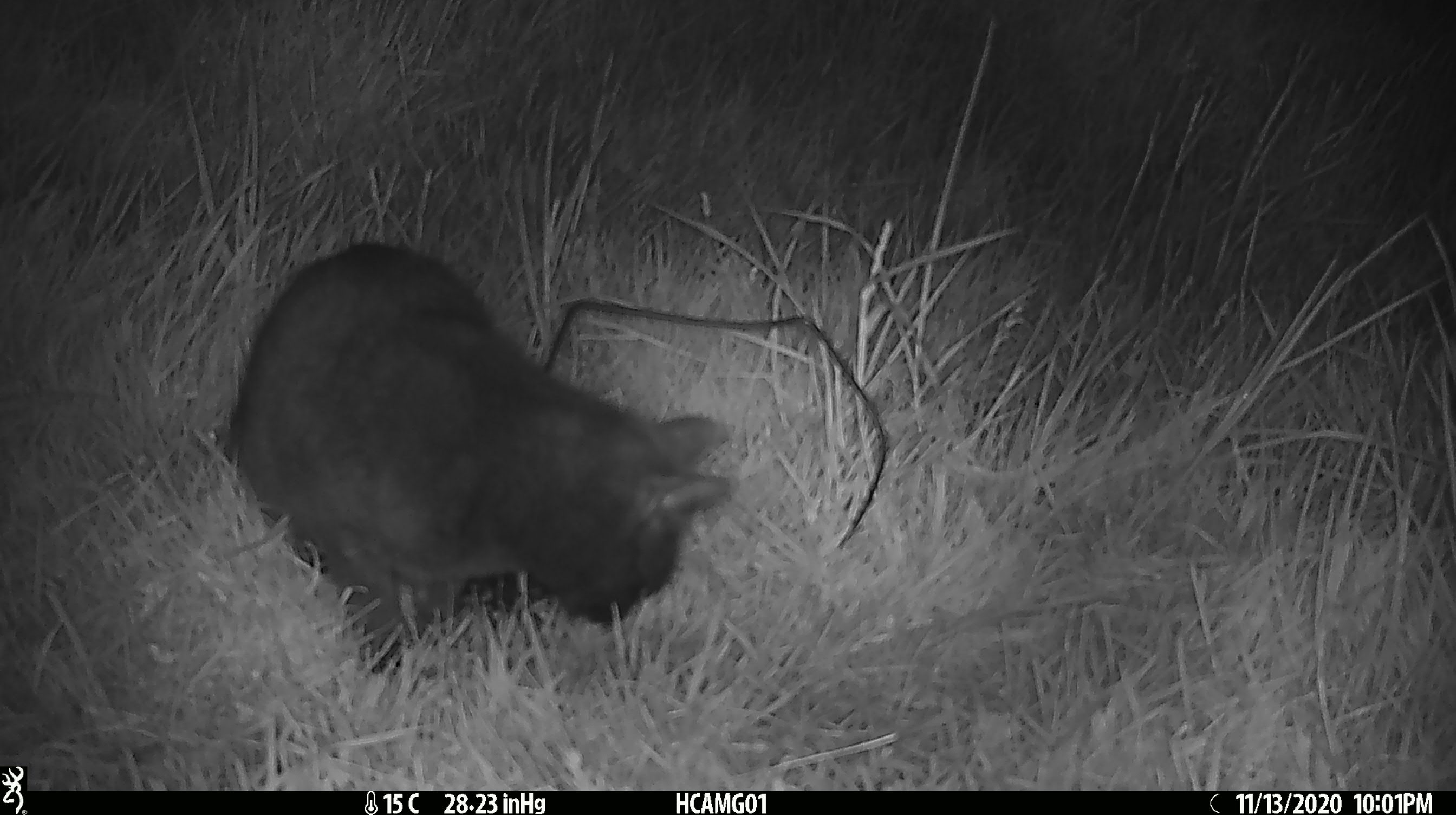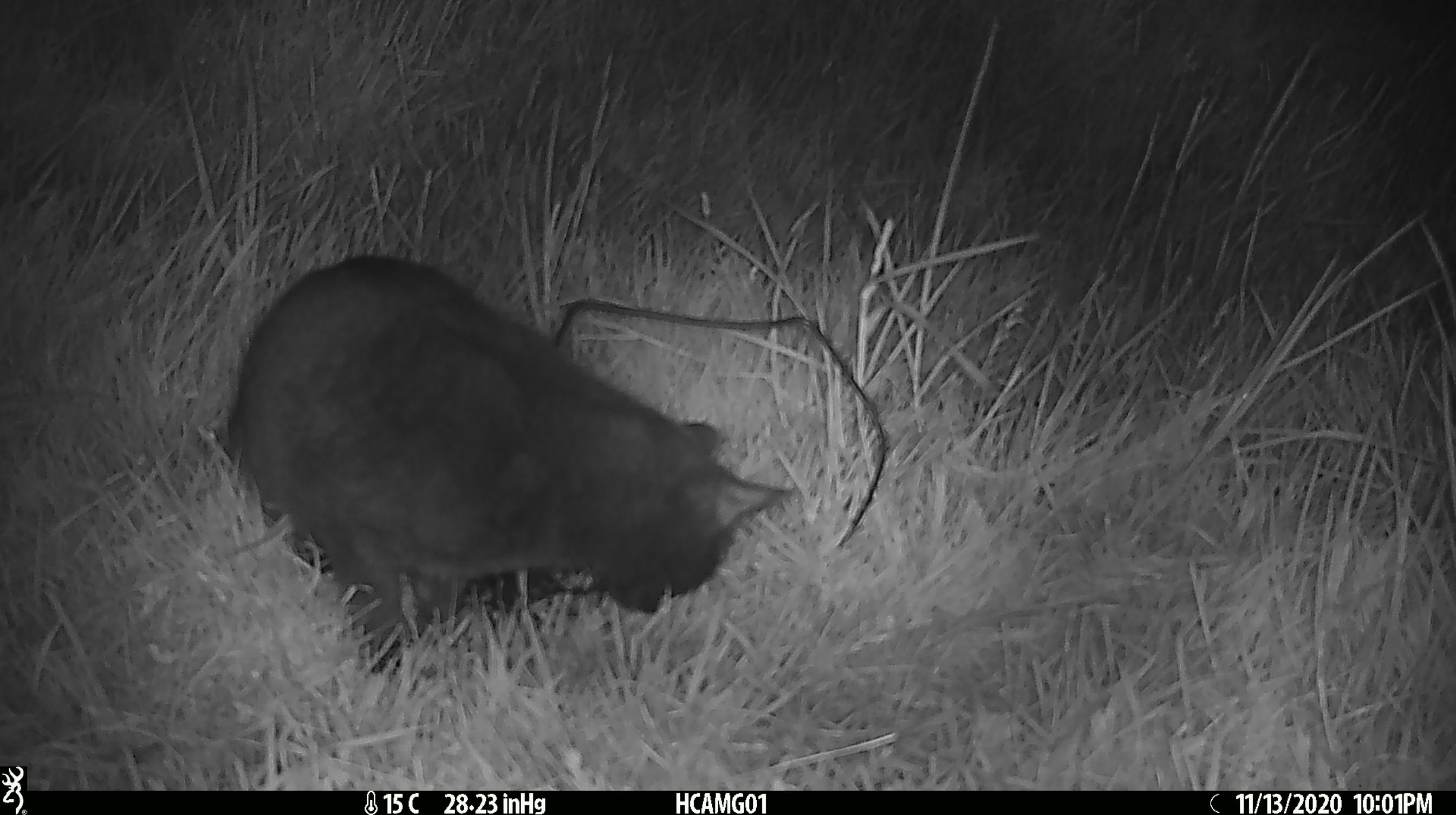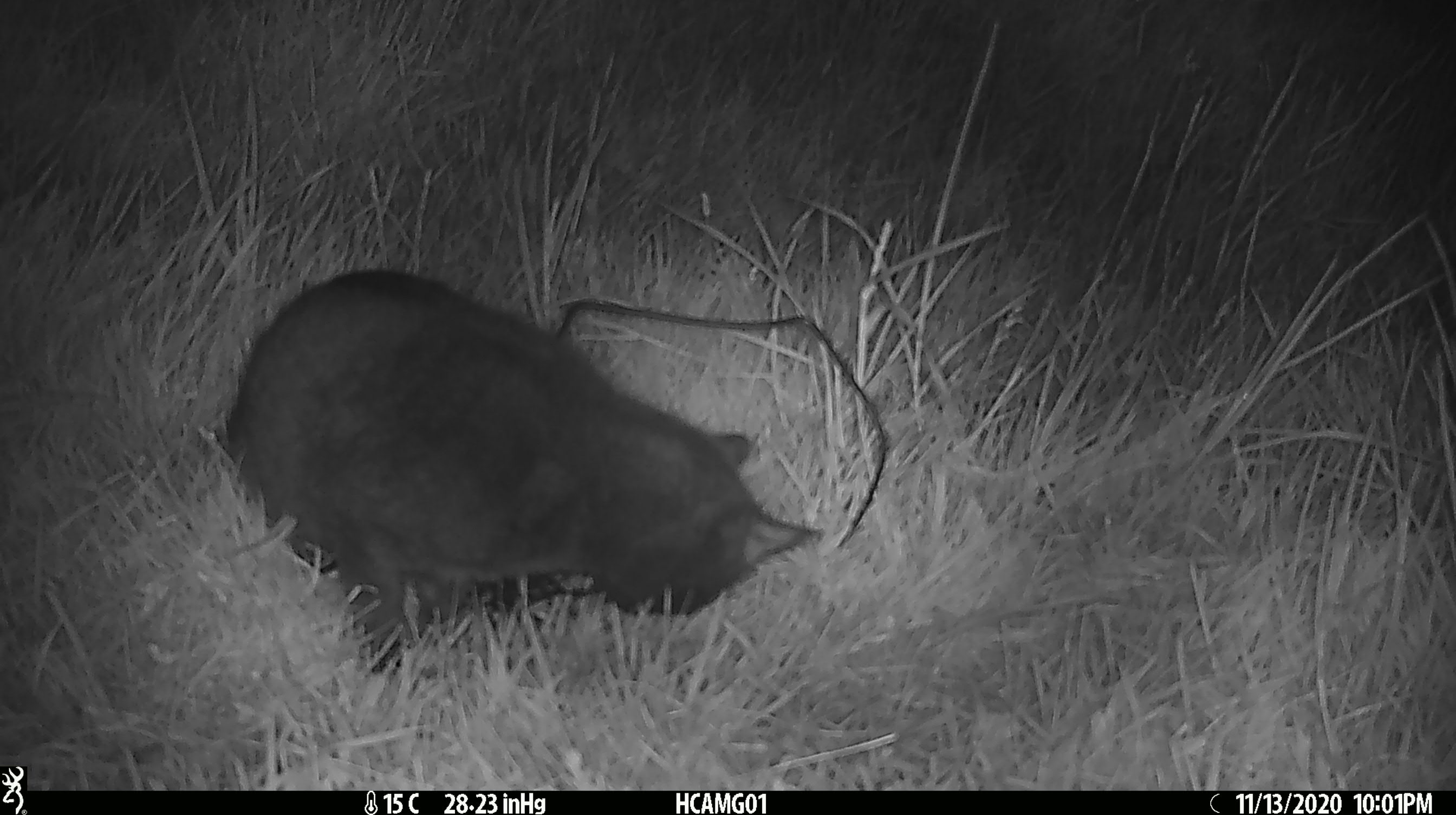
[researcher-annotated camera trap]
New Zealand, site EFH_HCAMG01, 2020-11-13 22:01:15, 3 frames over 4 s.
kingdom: Animalia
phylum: Chordata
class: Mammalia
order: Carnivora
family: Felidae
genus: Felis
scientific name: Felis catus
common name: domestic cat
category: cat